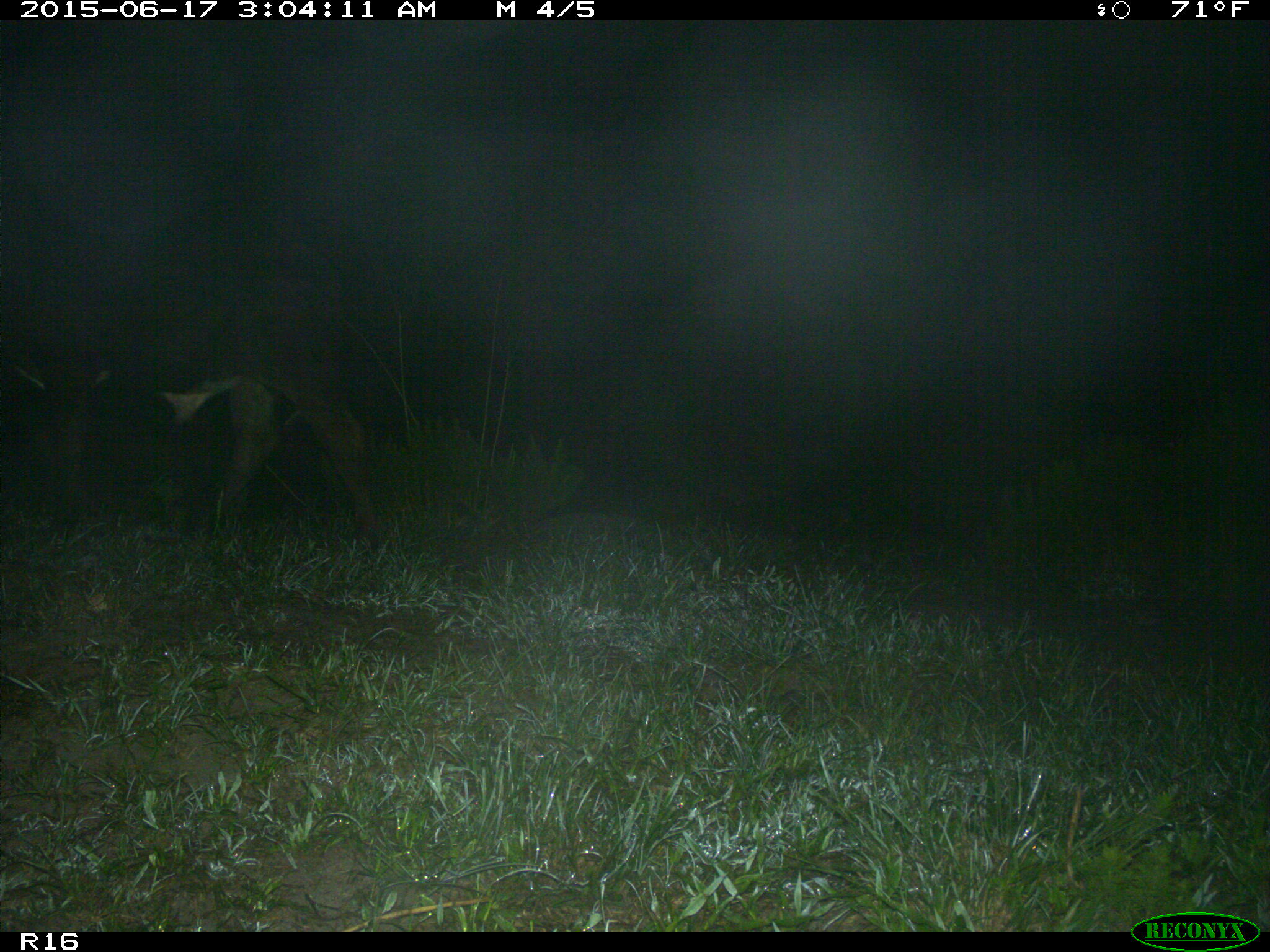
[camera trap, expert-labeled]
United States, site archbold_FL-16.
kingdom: Animalia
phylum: Chordata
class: Mammalia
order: Artiodactyla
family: Bovidae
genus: Bos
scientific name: Bos taurus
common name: domestic cow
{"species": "Bos taurus (domestic cow)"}